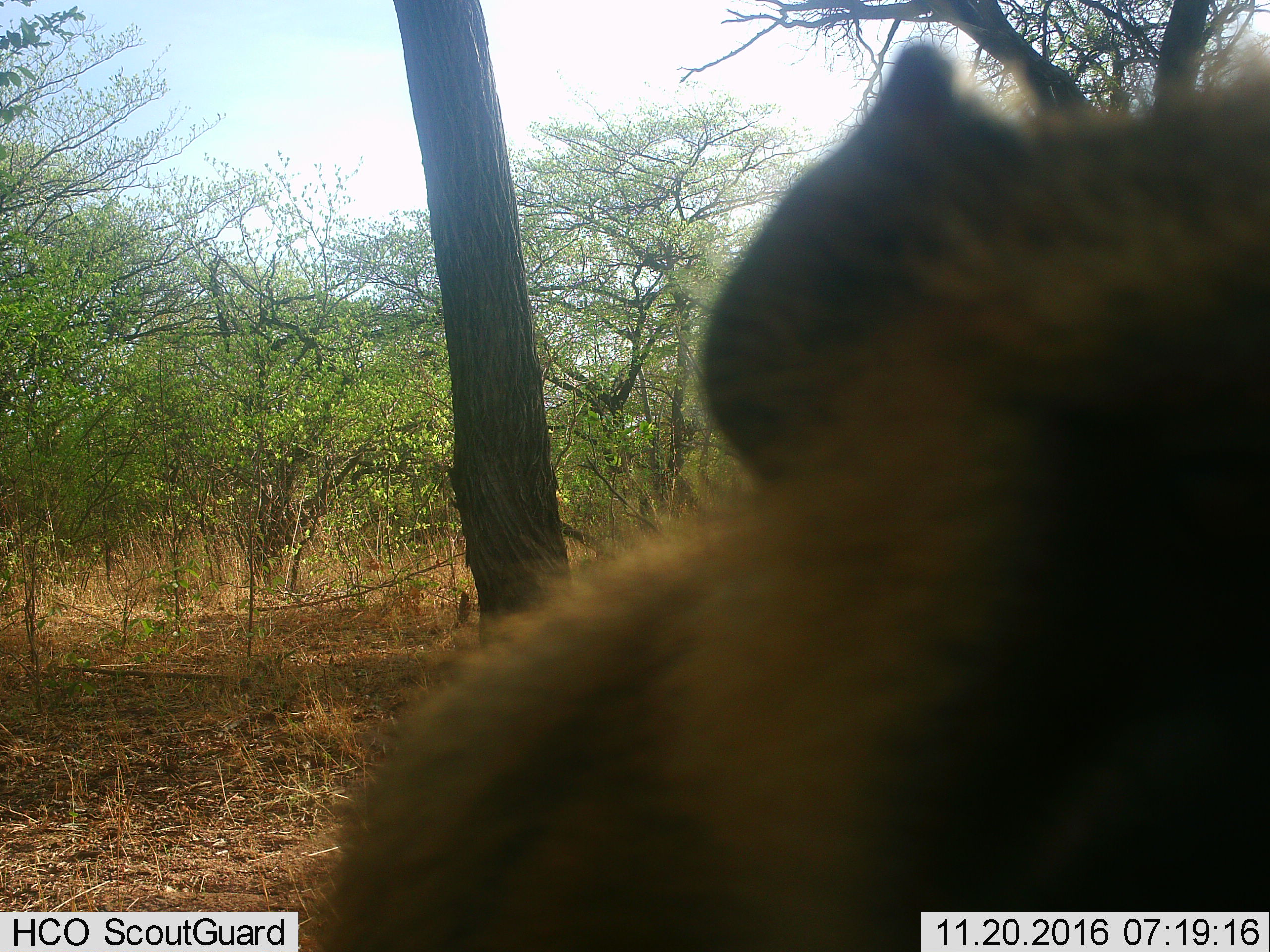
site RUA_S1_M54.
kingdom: Animalia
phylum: Chordata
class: Mammalia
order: Primates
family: Cercopithecidae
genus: Papio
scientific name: Papio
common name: baboon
Baboon (Papio), count 1. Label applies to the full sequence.